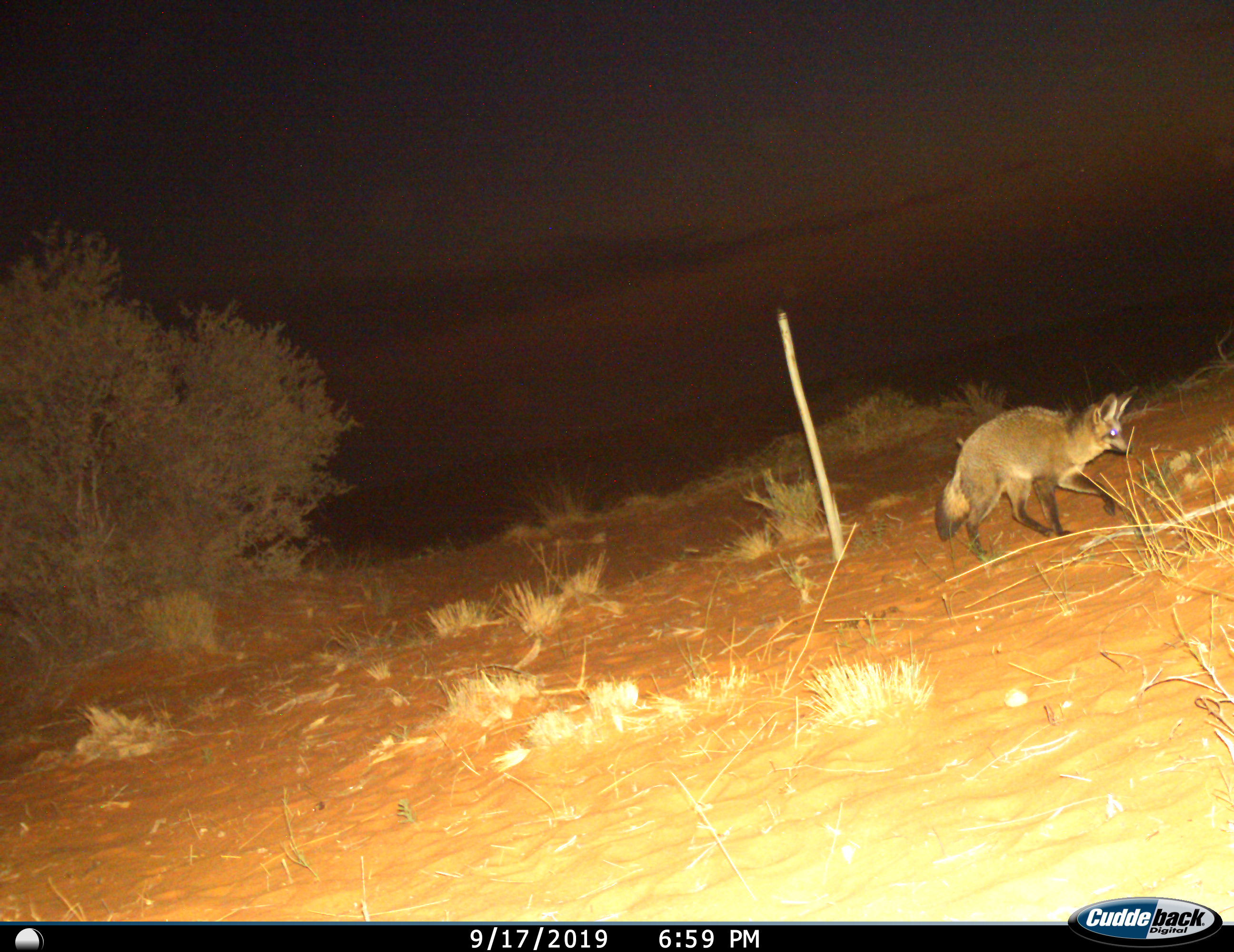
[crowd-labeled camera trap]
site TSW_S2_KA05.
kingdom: Animalia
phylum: Chordata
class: Mammalia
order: Carnivora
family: Canidae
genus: Otocyon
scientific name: Otocyon megalotis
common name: bat-eared fox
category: foxbateared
Foxbateared (bat-eared fox) (Otocyon megalotis), count 1. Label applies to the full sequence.